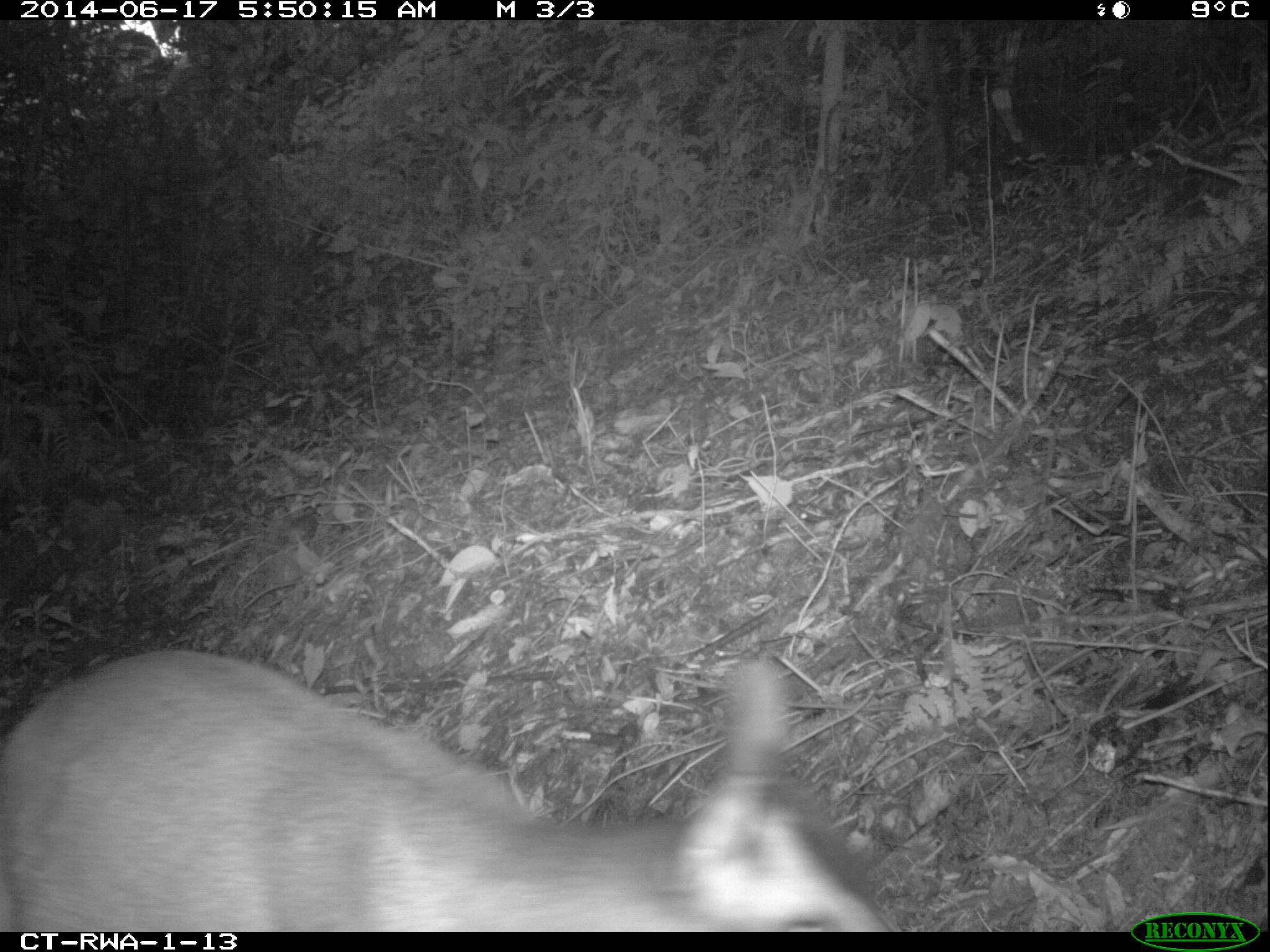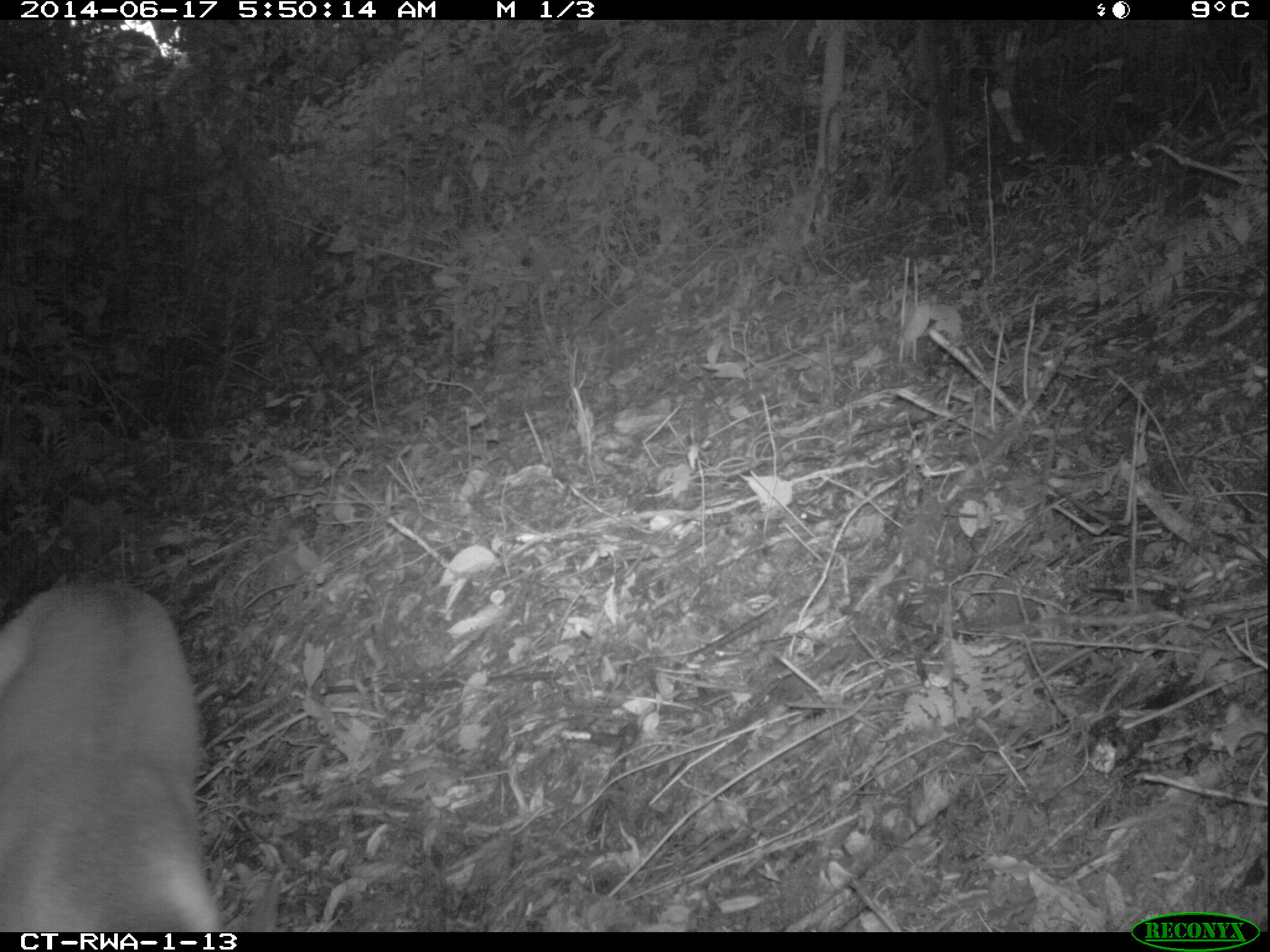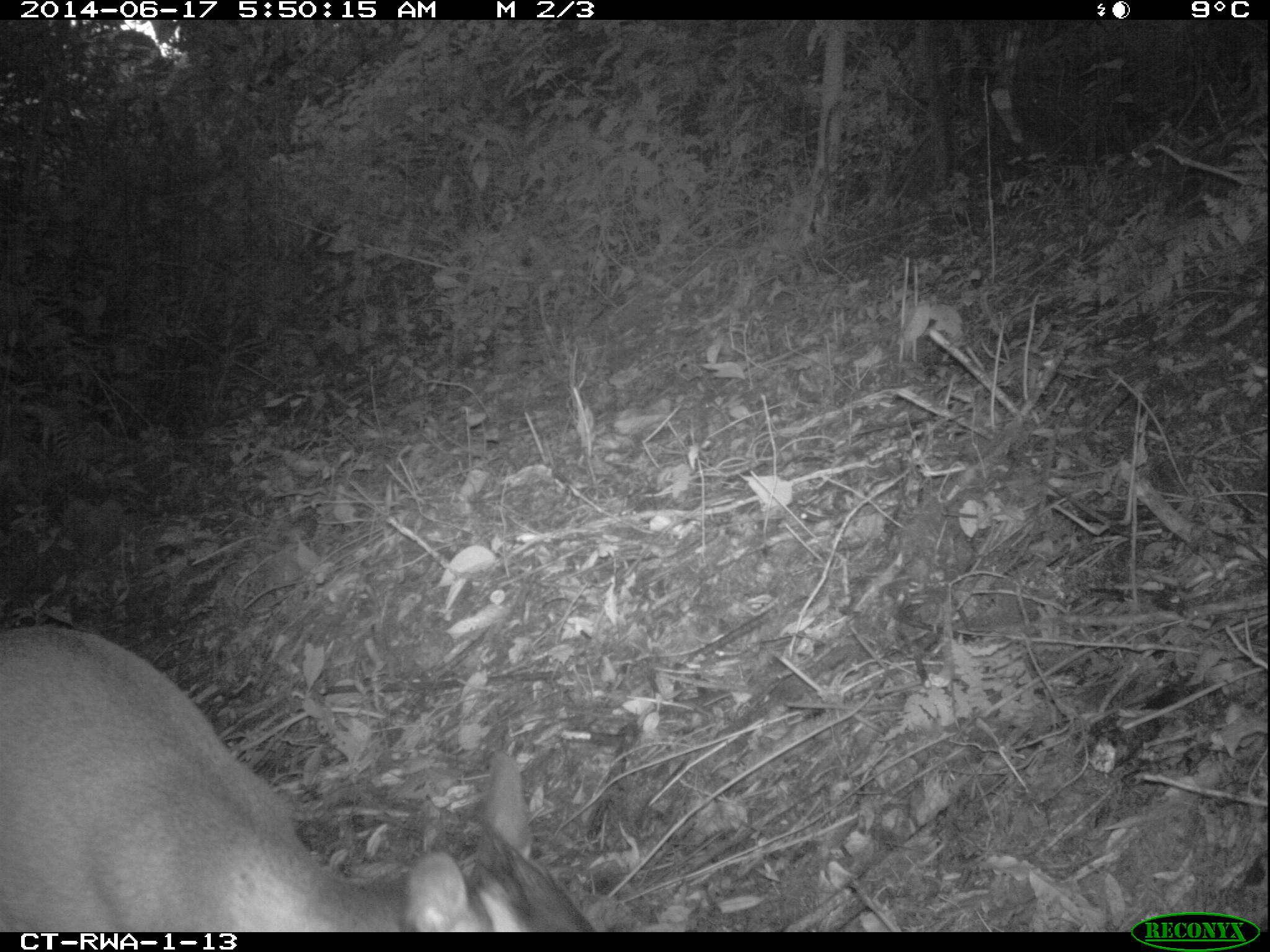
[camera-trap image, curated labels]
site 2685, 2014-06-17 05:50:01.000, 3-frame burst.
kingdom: Animalia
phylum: Chordata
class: Mammalia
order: Artiodactyla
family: Bovidae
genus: Cephalophus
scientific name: Cephalophus nigrifrons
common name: black-fronted duiker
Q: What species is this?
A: Cephalophus nigrifrons (black-fronted duiker).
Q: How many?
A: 1.